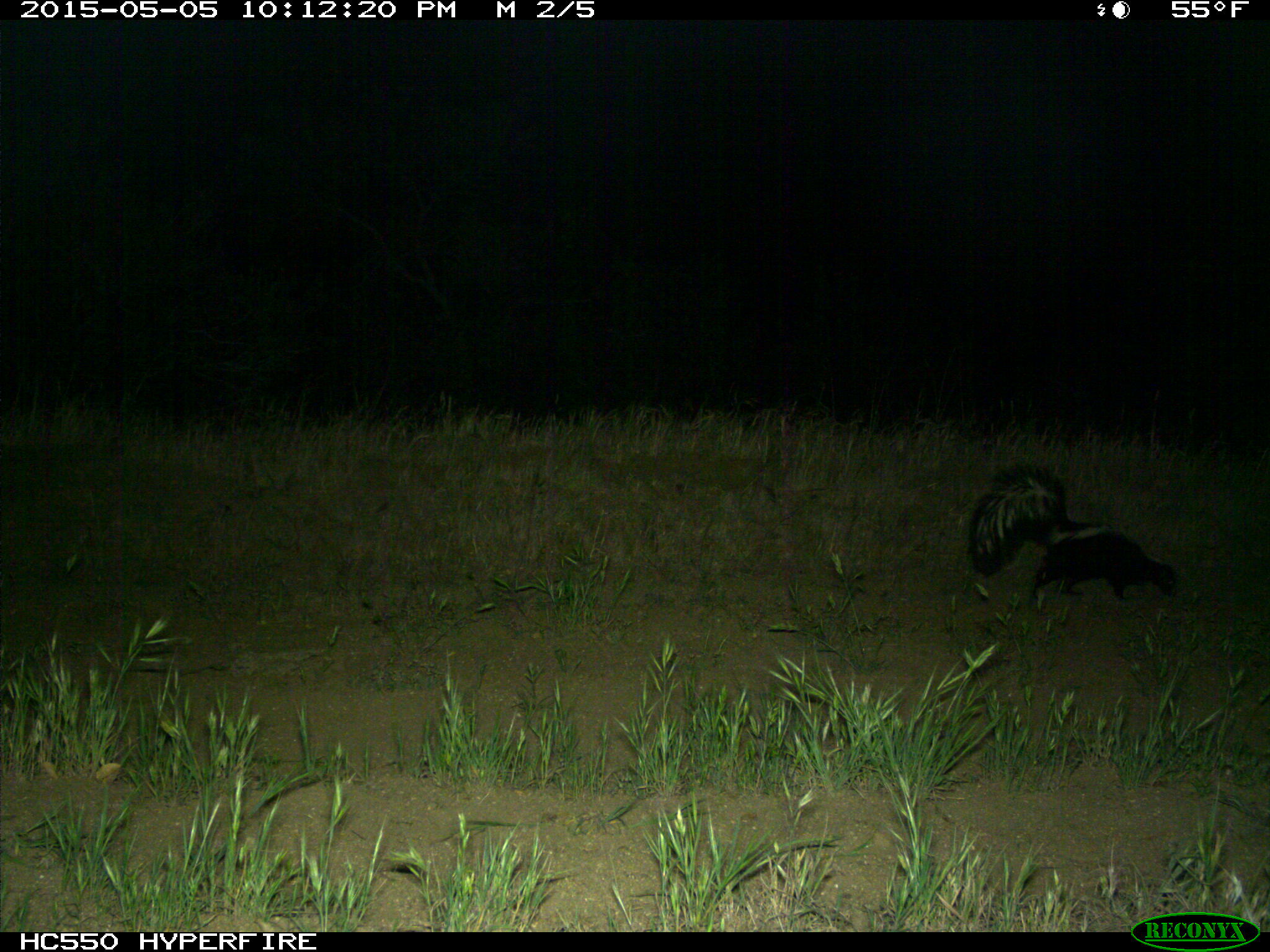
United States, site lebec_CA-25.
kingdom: Animalia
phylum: Chordata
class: Mammalia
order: Carnivora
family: Mephitidae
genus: Mephitis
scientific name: Mephitis mephitis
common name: striped skunk